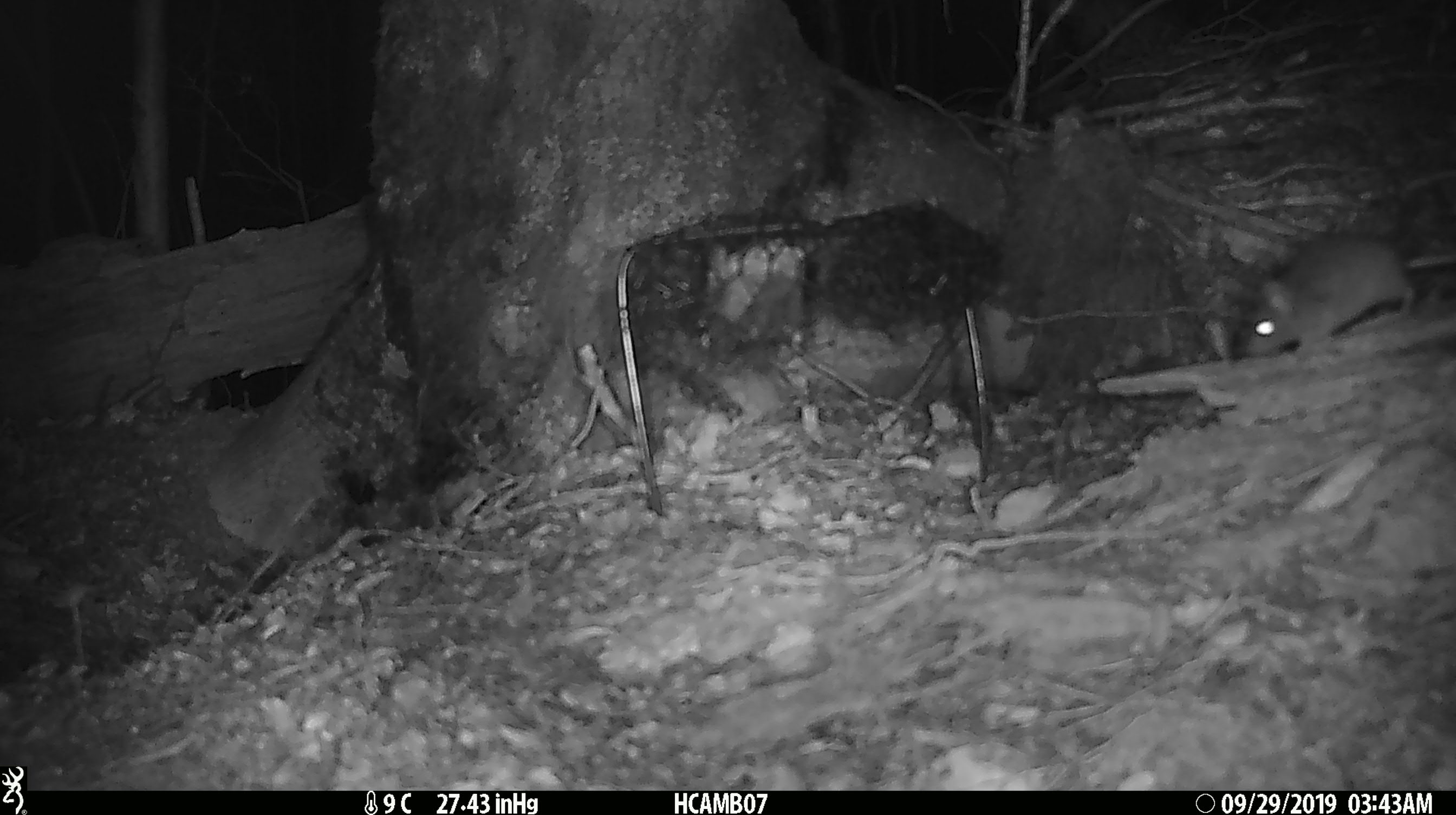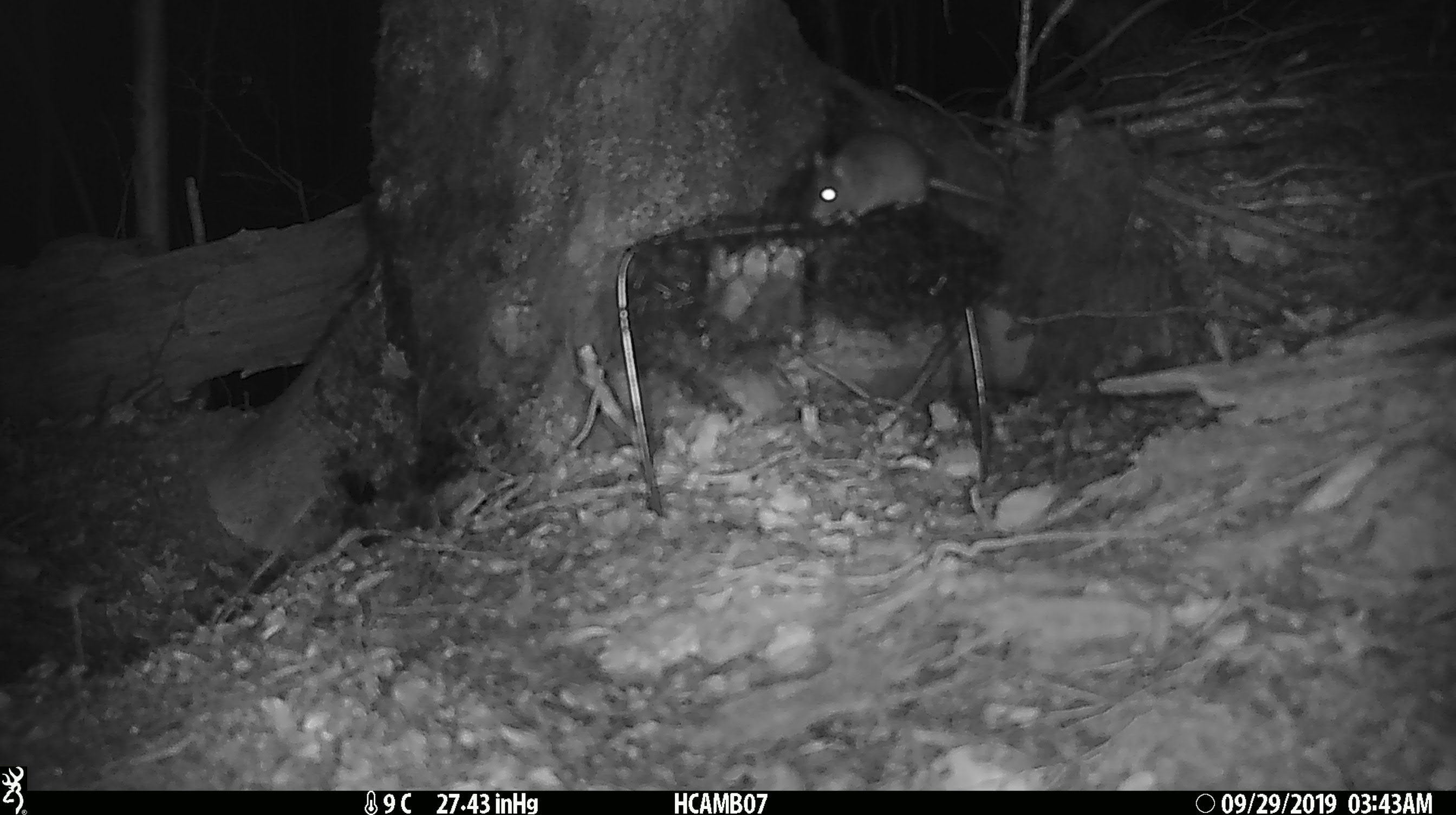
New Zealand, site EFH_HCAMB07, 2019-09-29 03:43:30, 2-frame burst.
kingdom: Animalia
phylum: Chordata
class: Mammalia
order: Rodentia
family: Muridae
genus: Mus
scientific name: Mus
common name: mouse